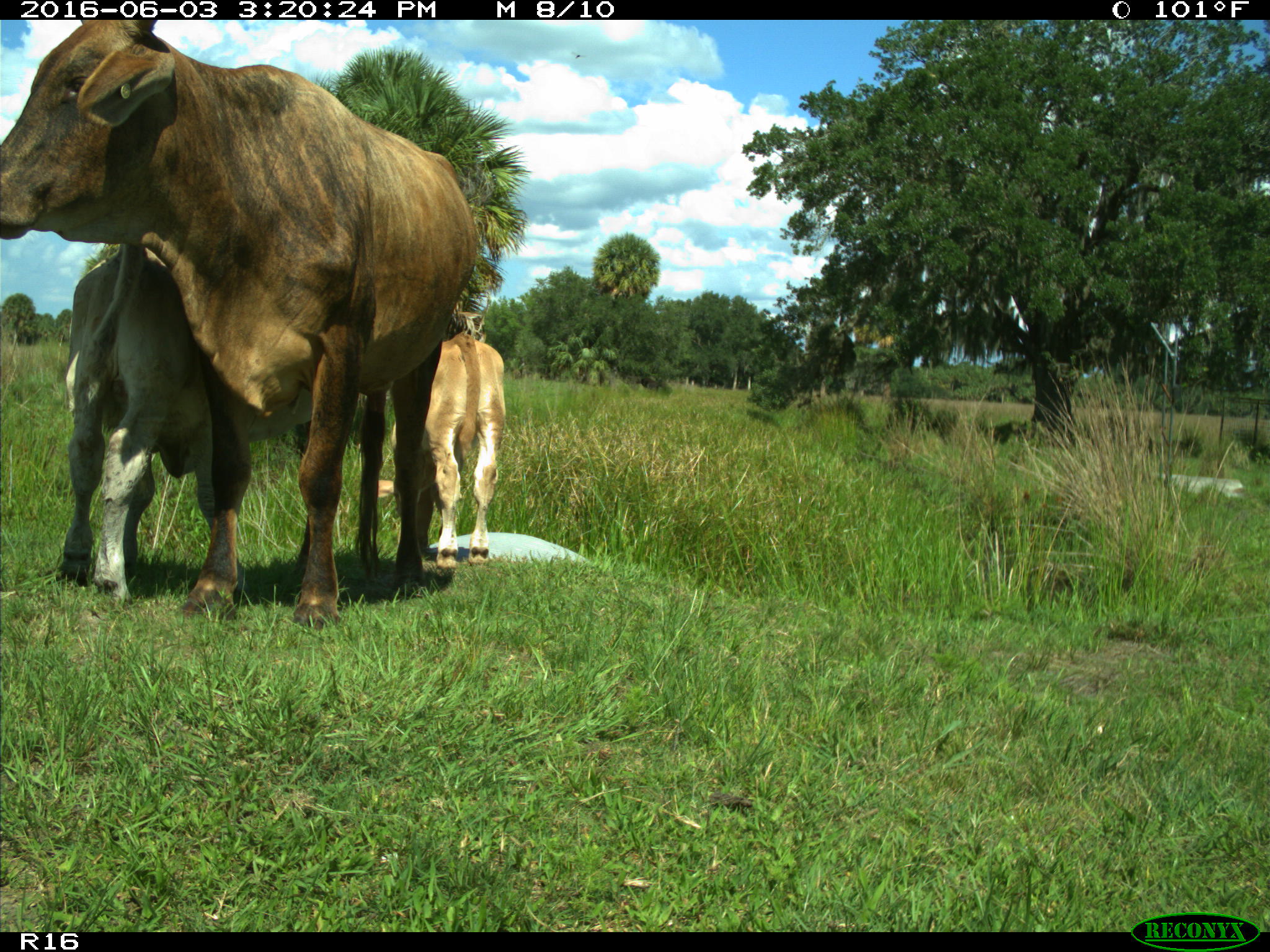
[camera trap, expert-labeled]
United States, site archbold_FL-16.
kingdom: Animalia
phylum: Chordata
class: Mammalia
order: Artiodactyla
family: Bovidae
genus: Bos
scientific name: Bos taurus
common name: domestic cow